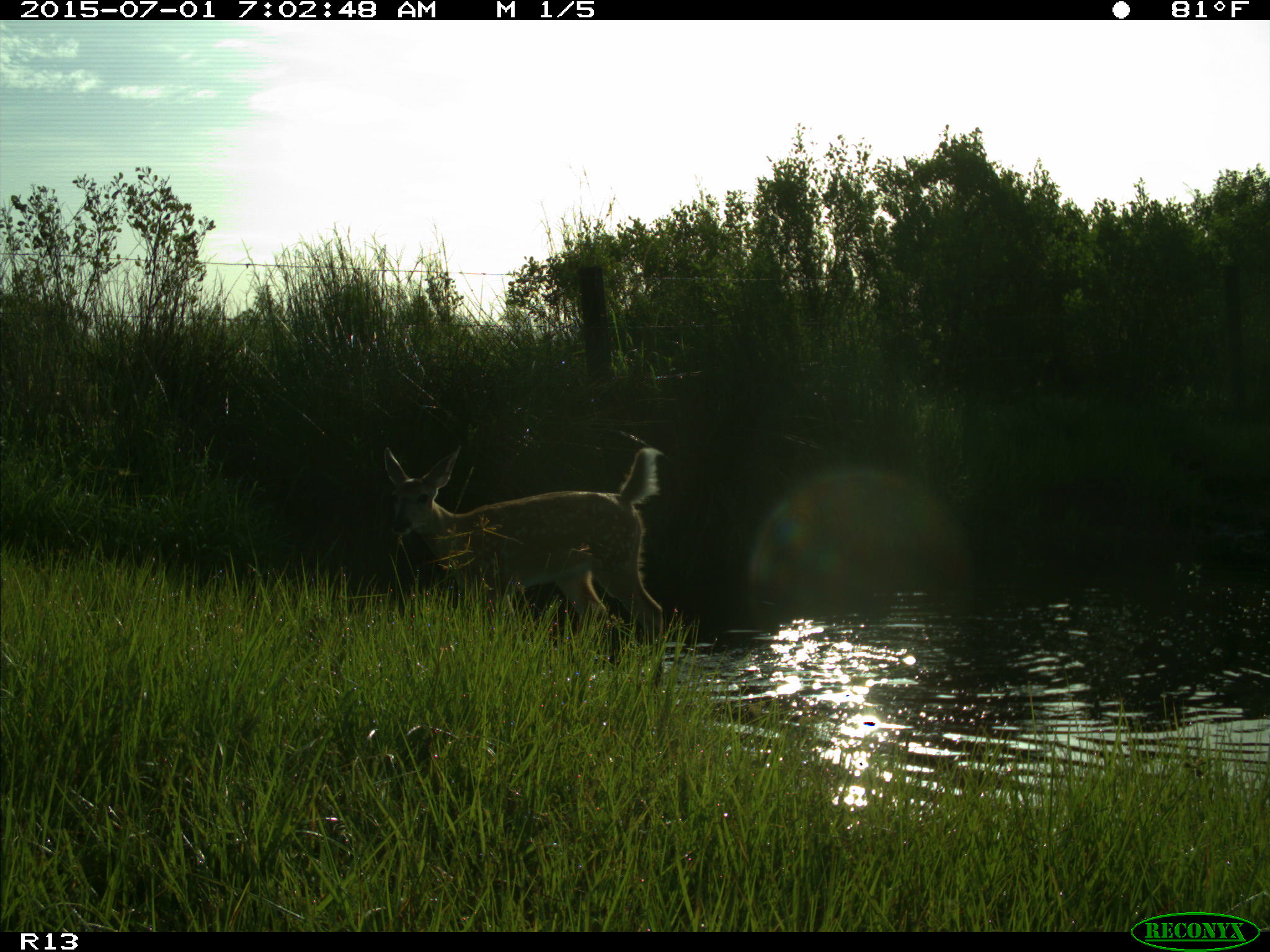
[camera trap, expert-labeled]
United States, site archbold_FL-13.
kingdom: Animalia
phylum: Chordata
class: Mammalia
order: Artiodactyla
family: Cervidae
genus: Odocoileus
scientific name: Odocoileus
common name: deer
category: unidentified deer